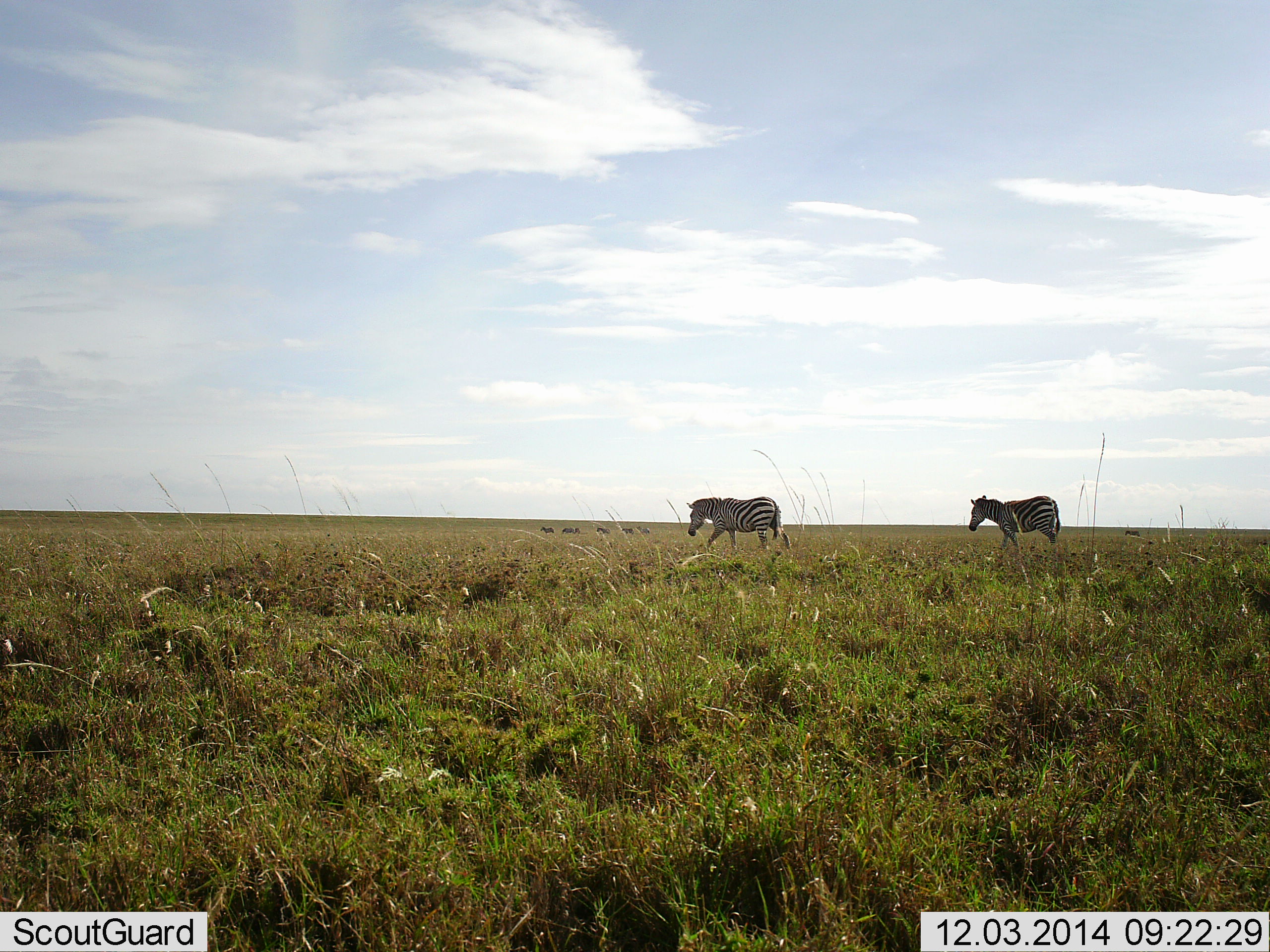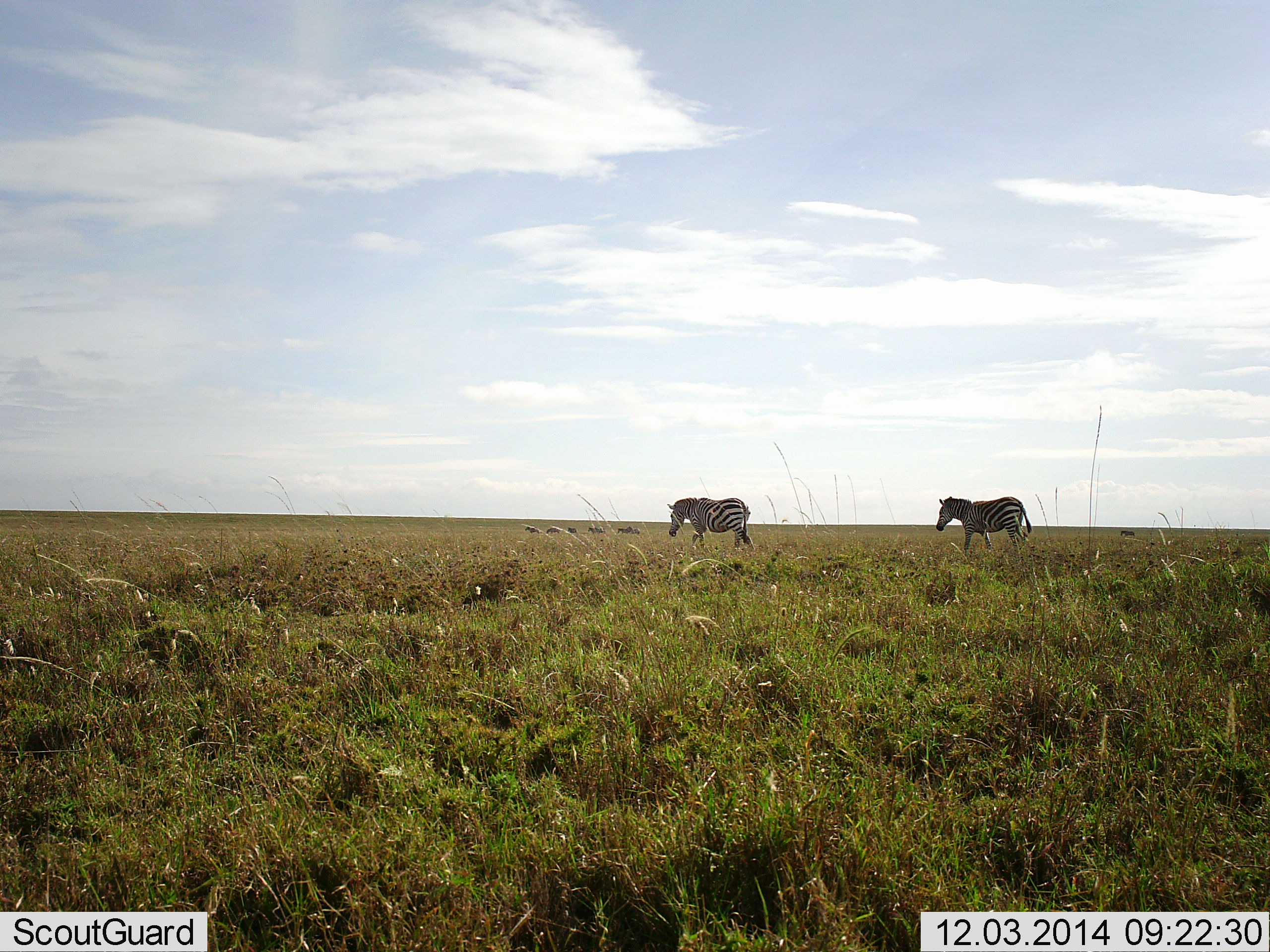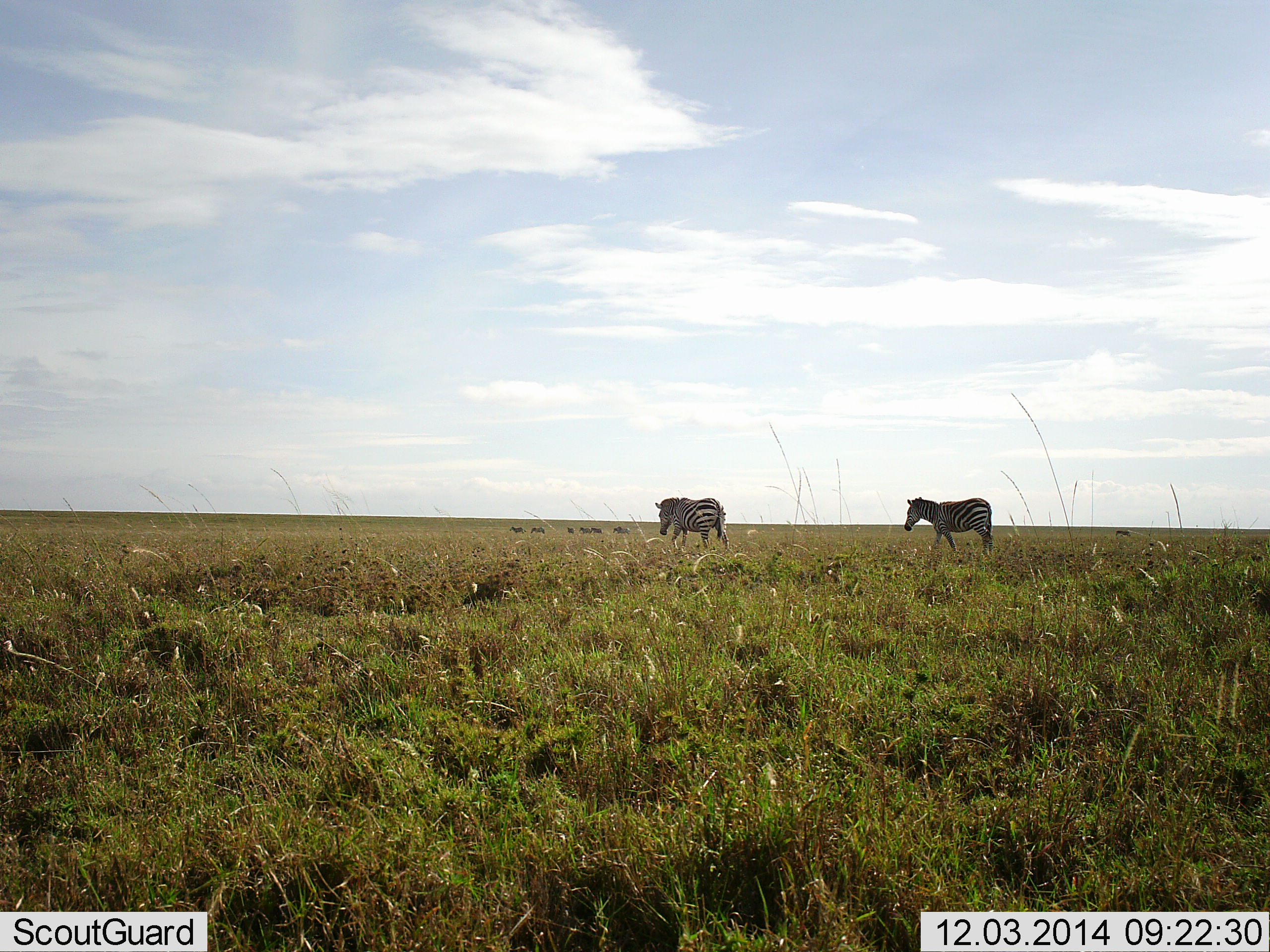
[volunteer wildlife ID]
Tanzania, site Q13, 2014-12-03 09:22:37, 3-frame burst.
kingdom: Animalia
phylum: Chordata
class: Mammalia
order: Perissodactyla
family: Equidae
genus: Equus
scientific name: Equus quagga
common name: plains zebra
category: zebra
Zebra (plains zebra) (Equus quagga), count 2. Behavior (volunteer vote fractions): standing 0%, resting 0%, moving 100%, interacting 0%. Young present (vote fraction): 0%. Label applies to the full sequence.